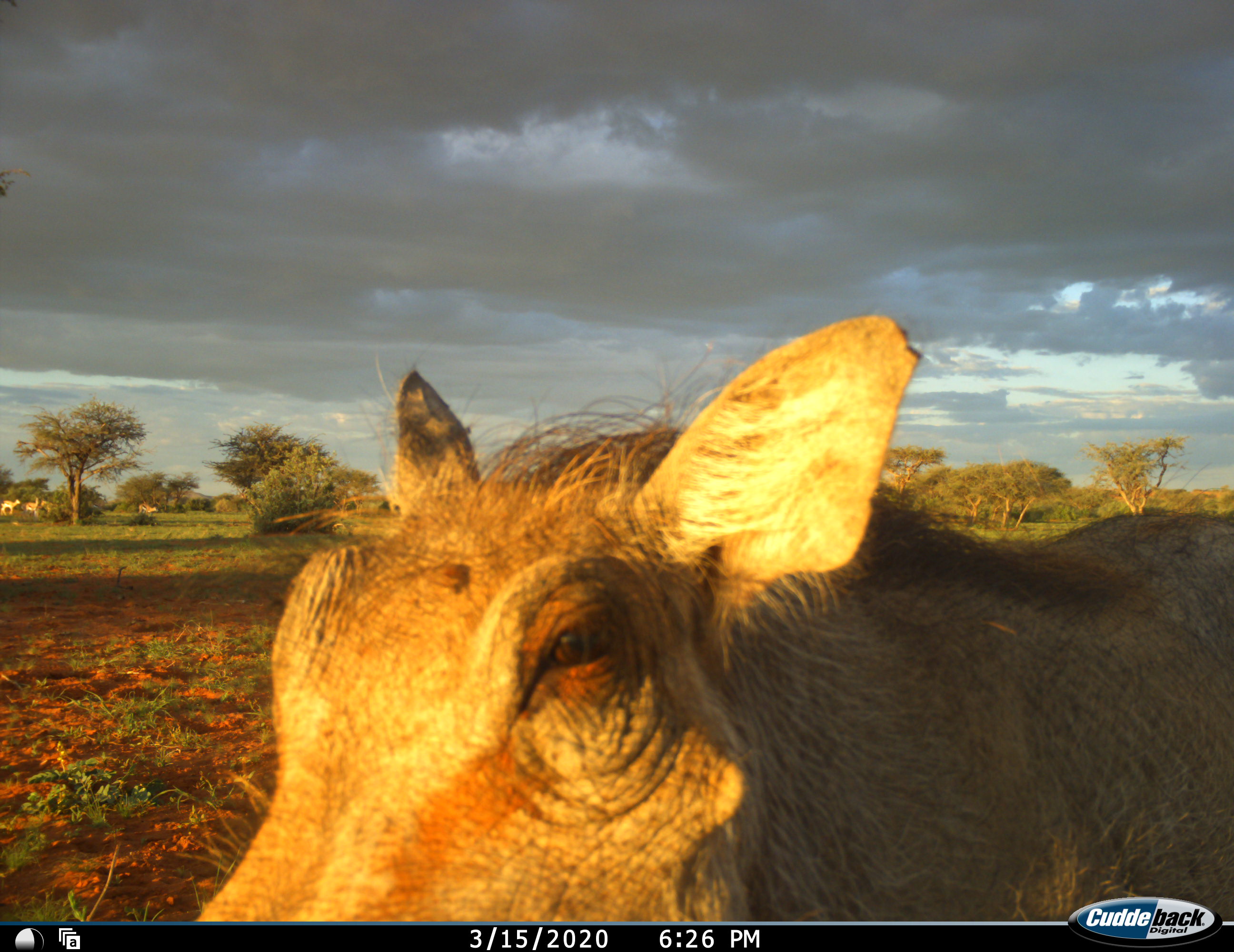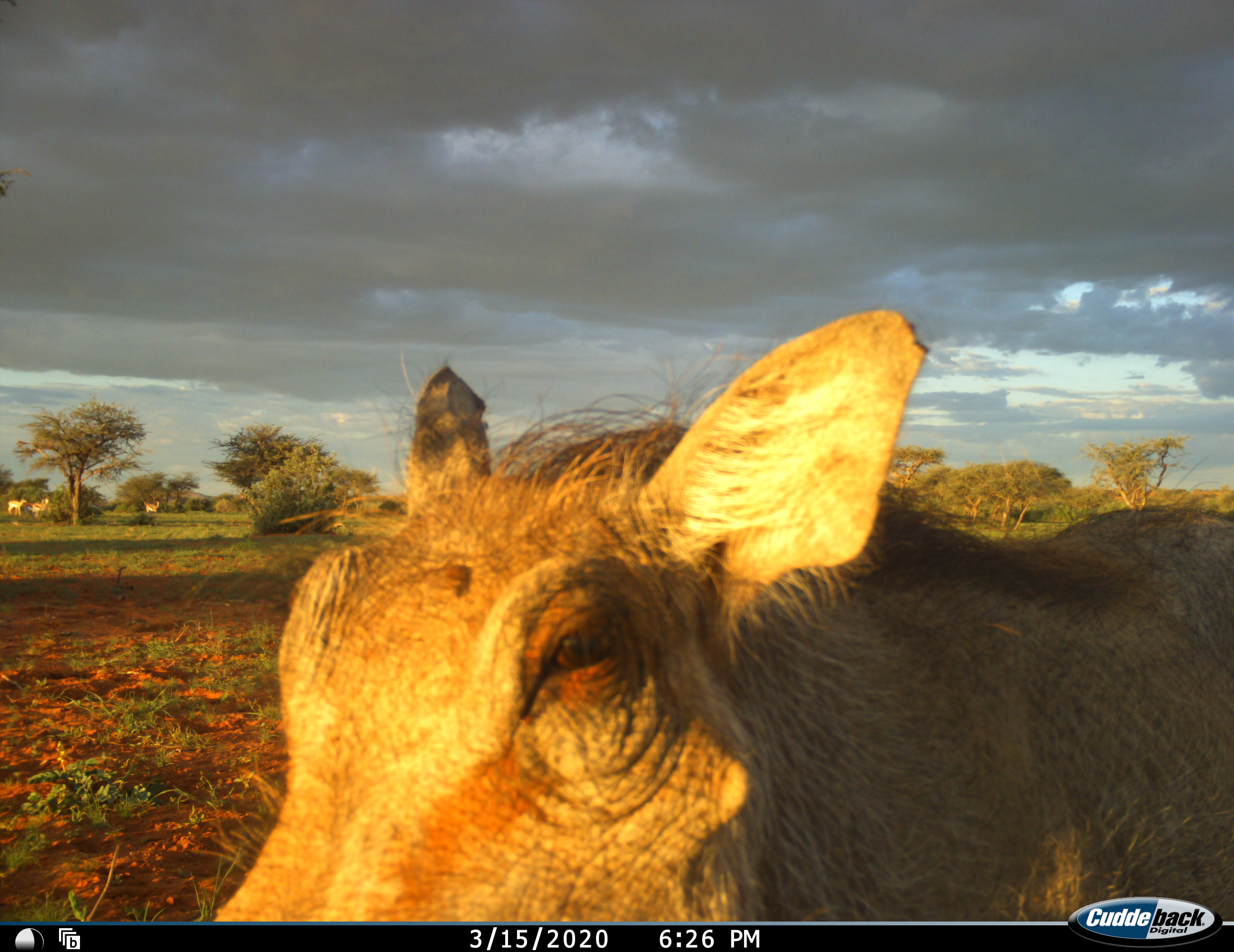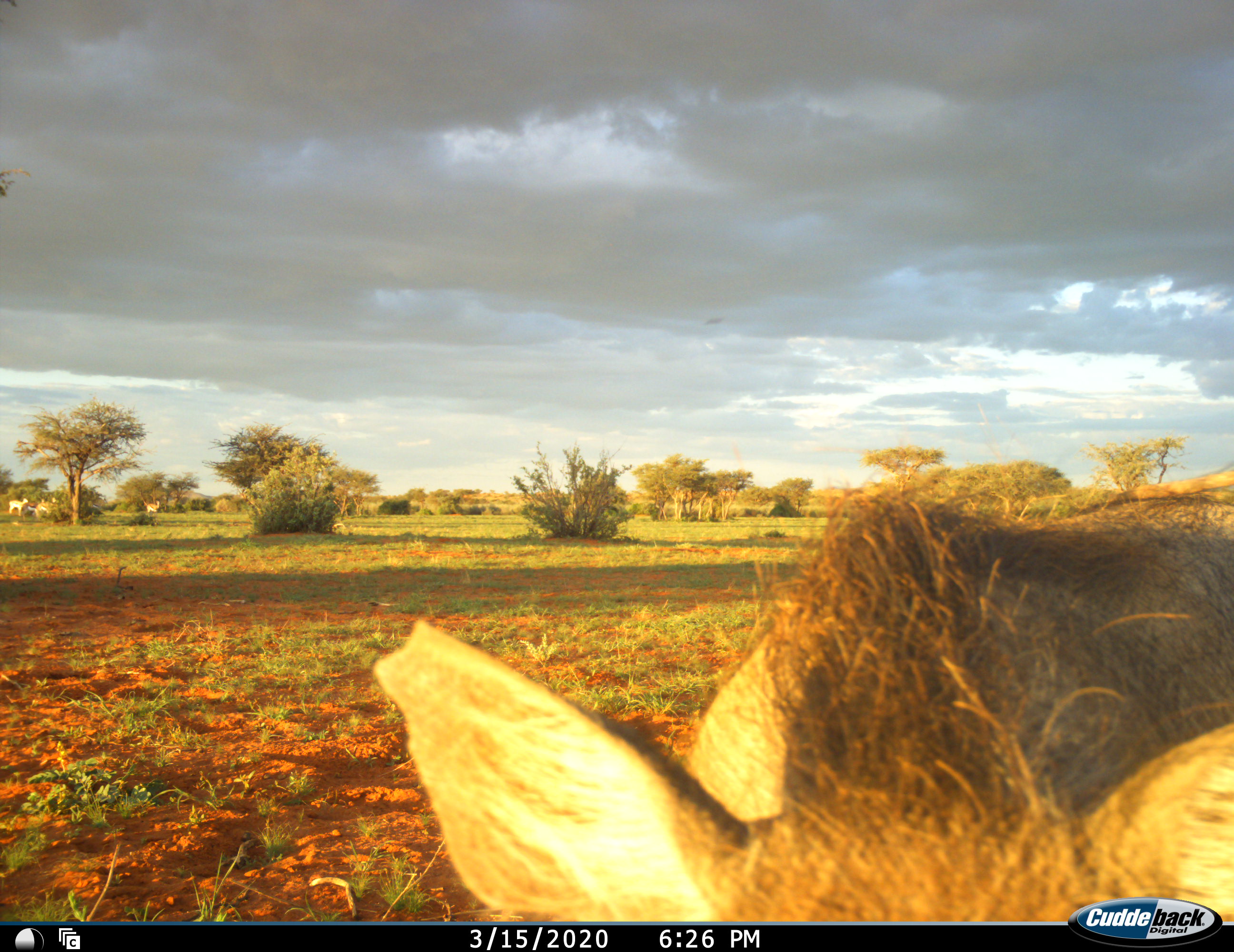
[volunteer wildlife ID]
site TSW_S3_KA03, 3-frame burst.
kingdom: Animalia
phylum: Chordata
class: Mammalia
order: Artiodactyla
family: Bovidae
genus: Antidorcas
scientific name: Antidorcas marsupialis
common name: springbok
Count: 4.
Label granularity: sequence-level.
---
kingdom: Animalia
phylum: Chordata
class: Mammalia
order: Artiodactyla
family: Suidae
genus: Phacochoerus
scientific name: Phacochoerus africanus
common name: warthog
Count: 1.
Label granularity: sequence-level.